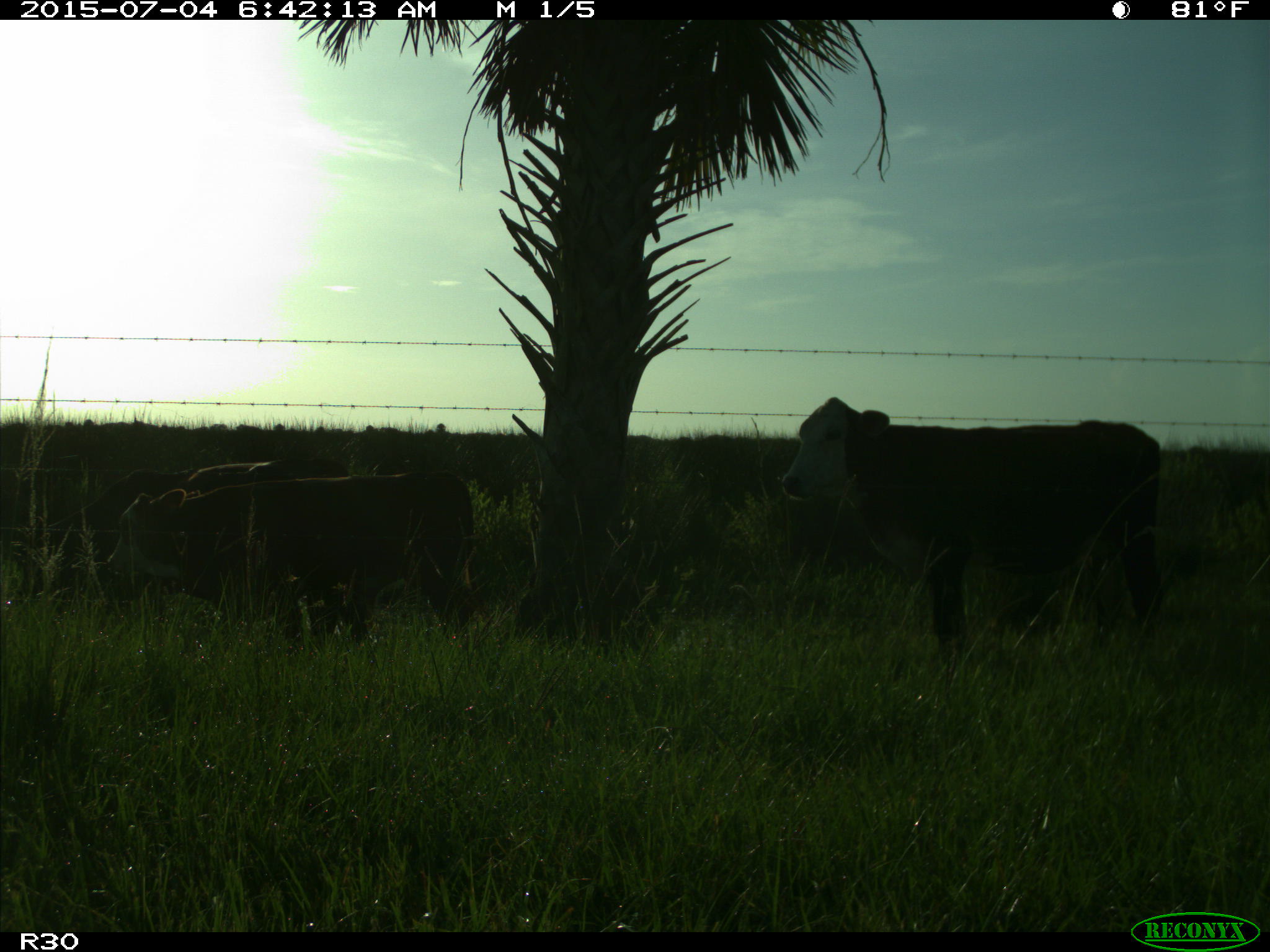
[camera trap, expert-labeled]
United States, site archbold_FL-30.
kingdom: Animalia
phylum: Chordata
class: Mammalia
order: Artiodactyla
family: Bovidae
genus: Bos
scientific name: Bos taurus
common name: domestic cow